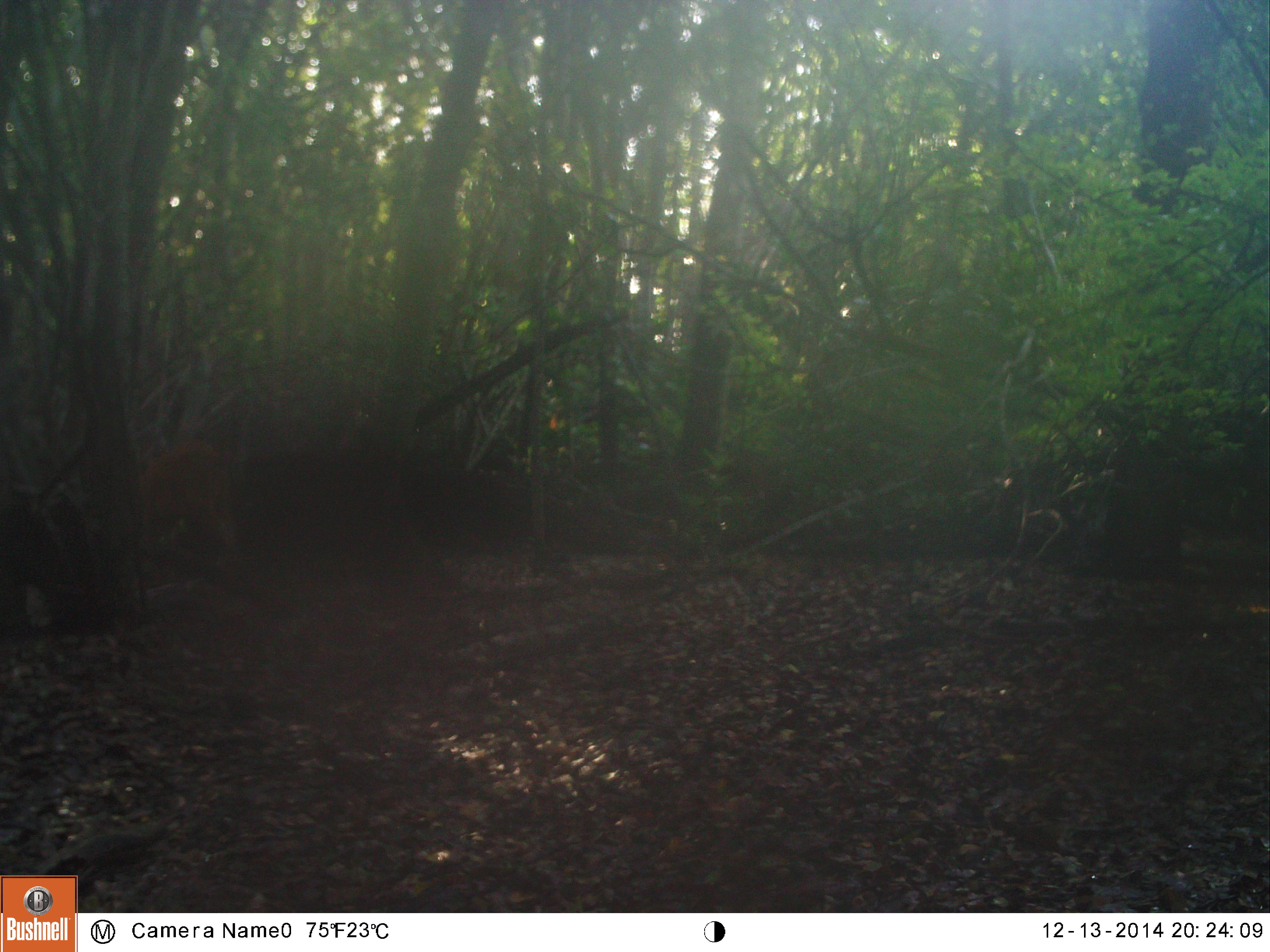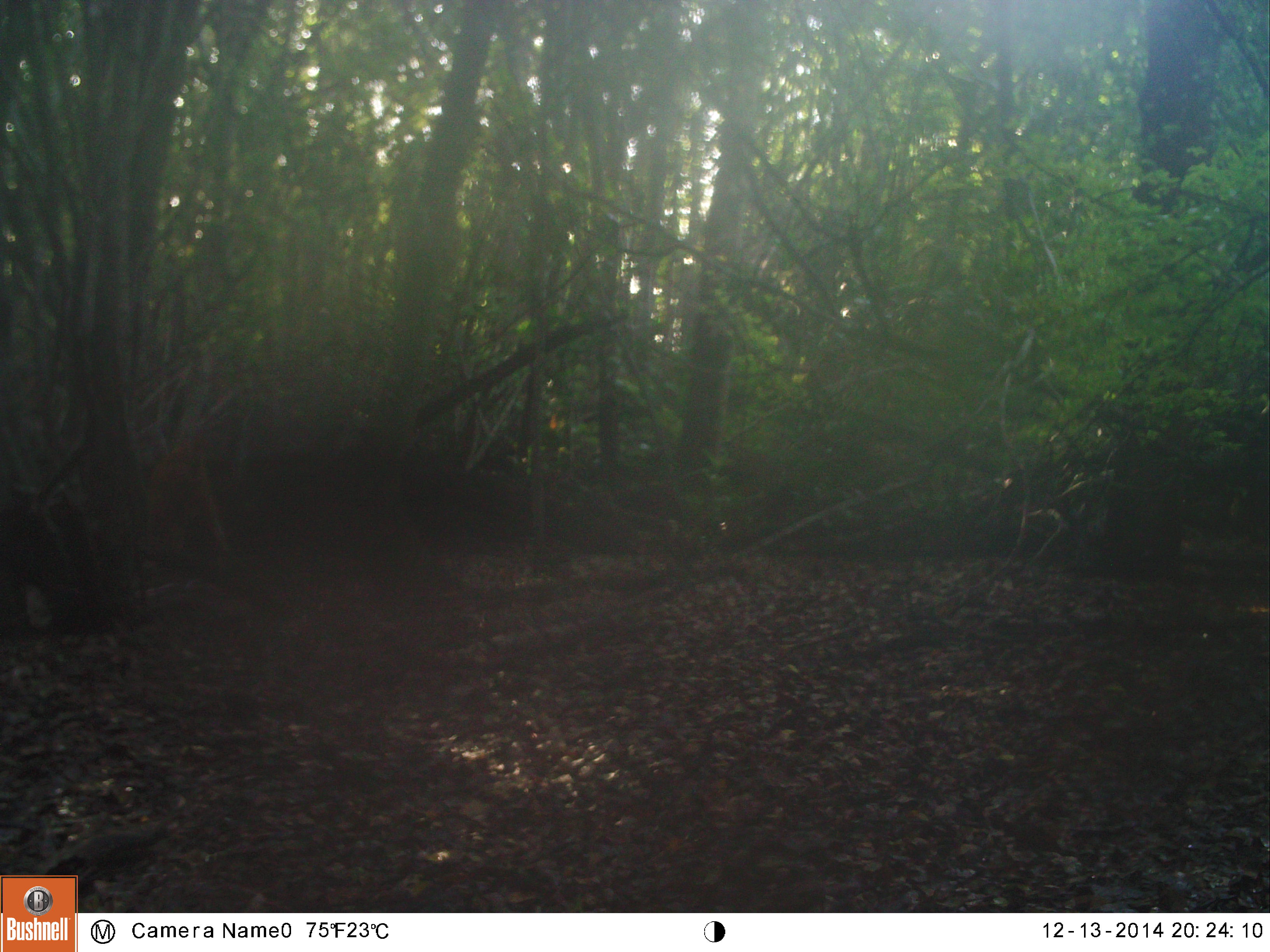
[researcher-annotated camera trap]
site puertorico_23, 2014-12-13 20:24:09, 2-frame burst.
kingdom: Animalia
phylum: Chordata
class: Mammalia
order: Artiodactyla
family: Bovidae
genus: Capra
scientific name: Capra hircus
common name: goat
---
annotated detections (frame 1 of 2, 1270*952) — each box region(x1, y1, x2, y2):
goat: region(128, 436, 243, 569)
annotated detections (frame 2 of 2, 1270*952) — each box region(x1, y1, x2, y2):
goat: region(140, 427, 254, 577)